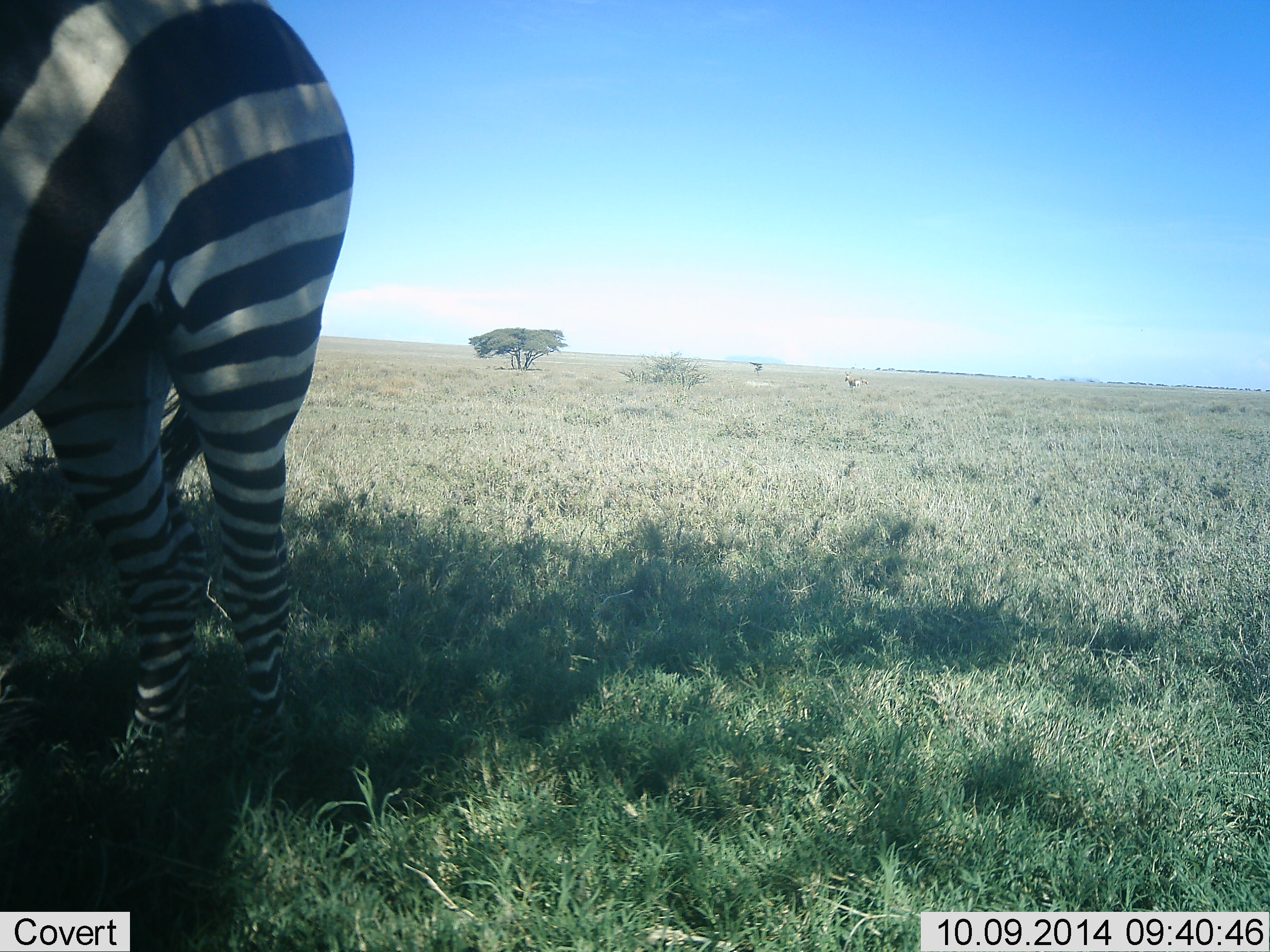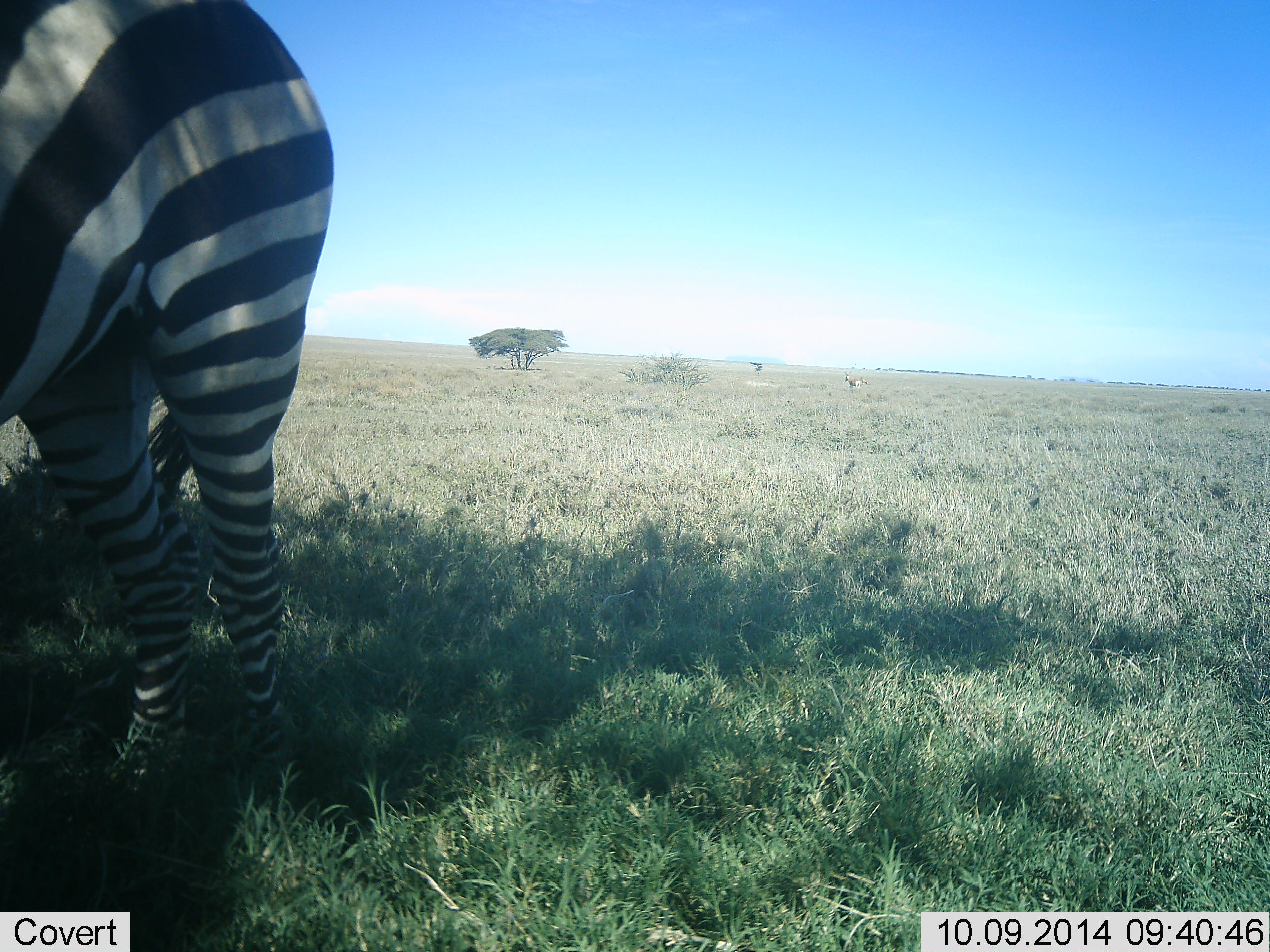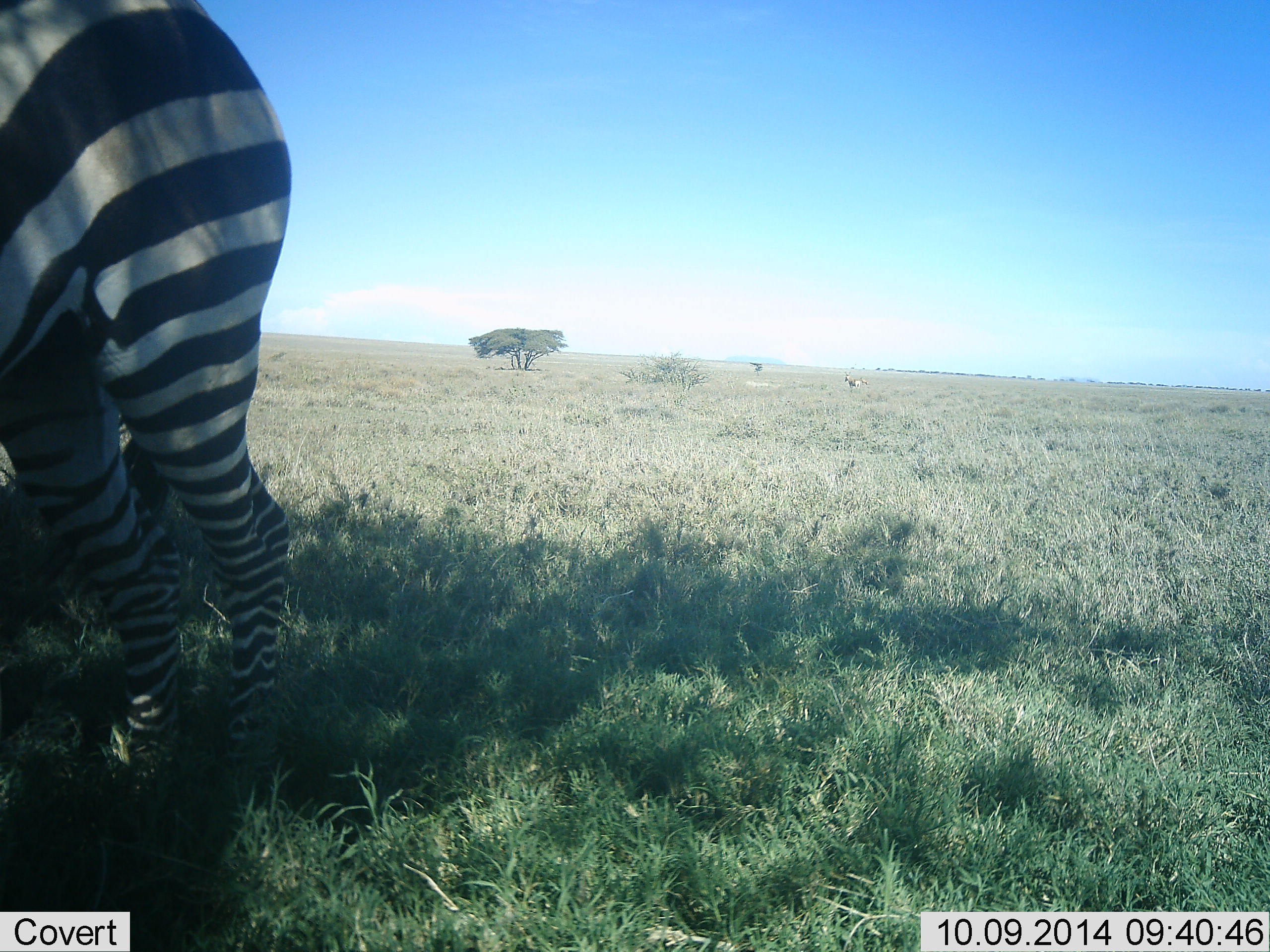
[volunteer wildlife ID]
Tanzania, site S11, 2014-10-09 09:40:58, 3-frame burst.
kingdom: Animalia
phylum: Chordata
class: Mammalia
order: Perissodactyla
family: Equidae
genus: Equus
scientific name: Equus quagga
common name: plains zebra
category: zebra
Zebra (plains zebra) (Equus quagga), count 1. Behavior (volunteer vote fractions): standing 80%, resting 0%, moving 13%, interacting 0%. Young present (vote fraction): 0%. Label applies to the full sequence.